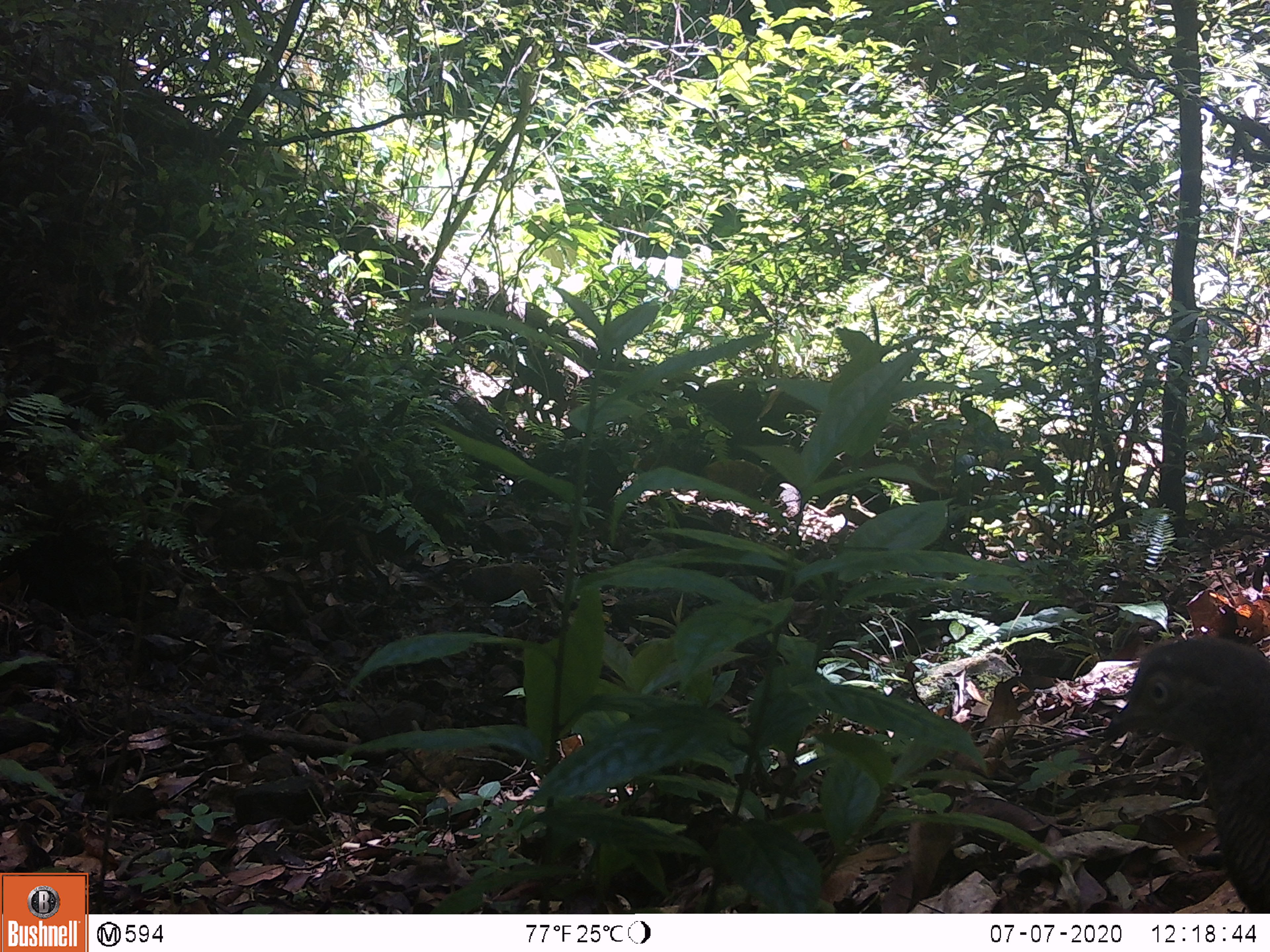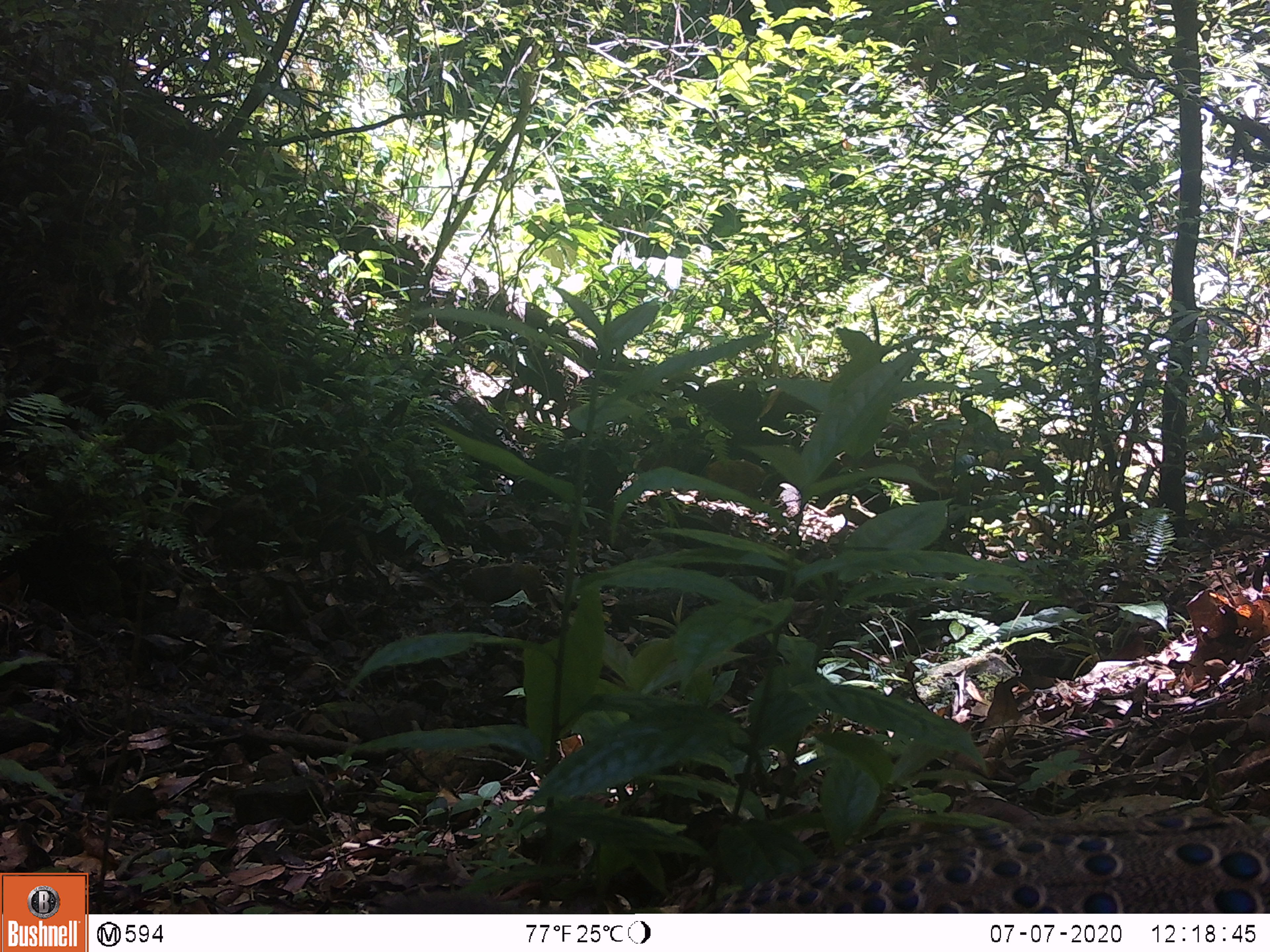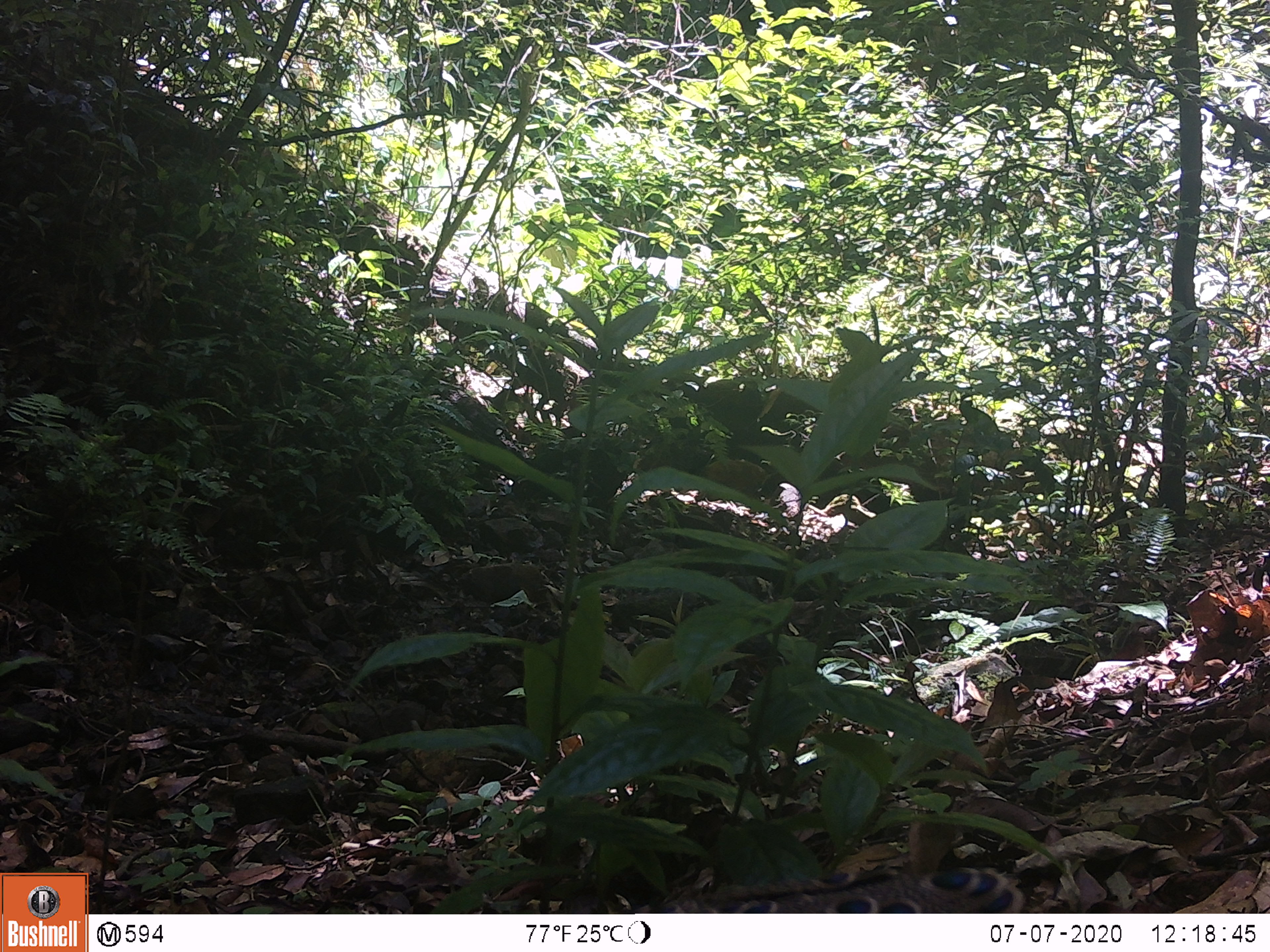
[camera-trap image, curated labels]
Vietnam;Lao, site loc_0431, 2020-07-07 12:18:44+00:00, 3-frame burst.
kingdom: Animalia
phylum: Chordata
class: Aves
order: Galliformes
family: Phasianidae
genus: Polyplectron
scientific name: Polyplectron bicalcaratum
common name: gray peacock-pheasant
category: grey peacock pheasant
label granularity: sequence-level